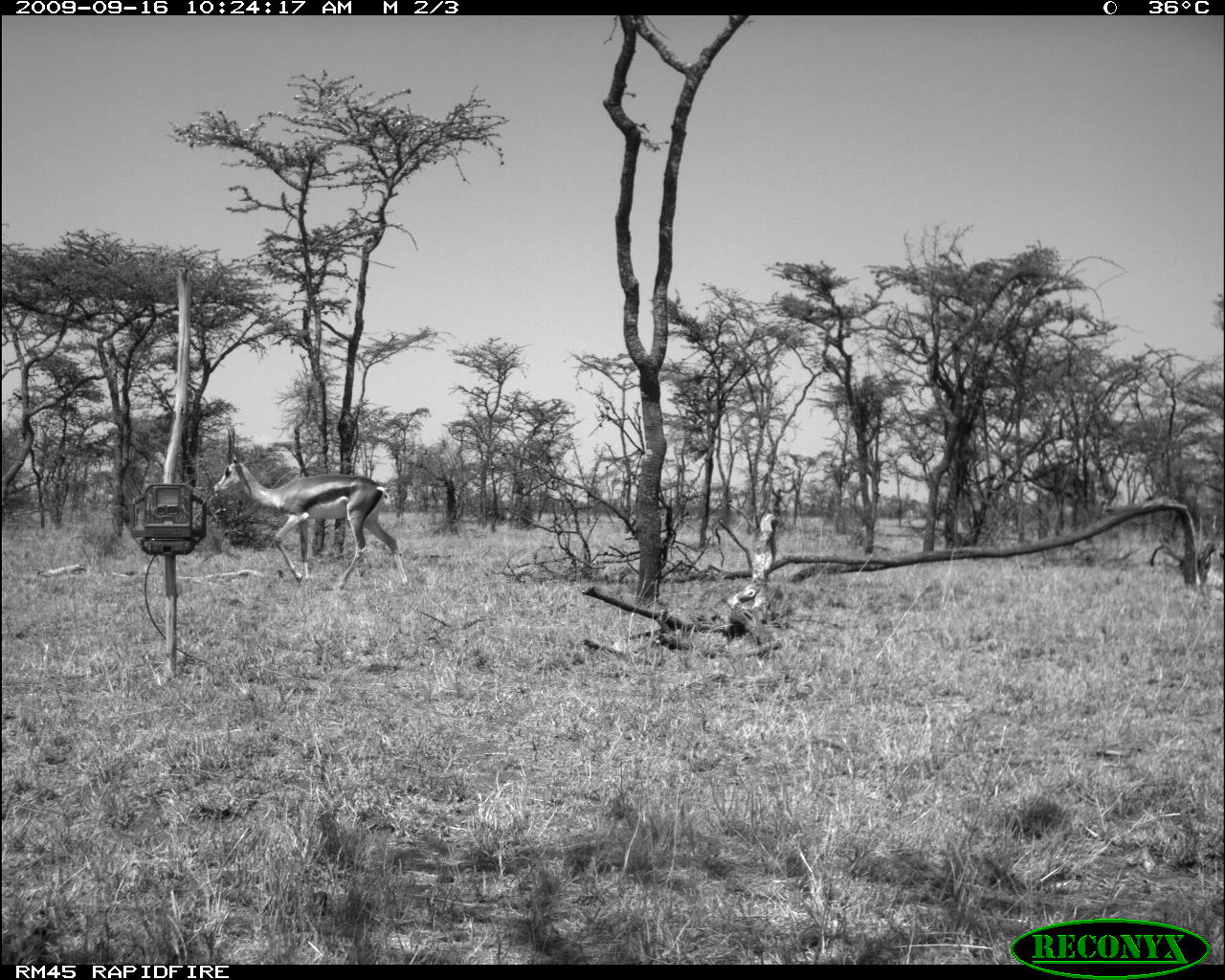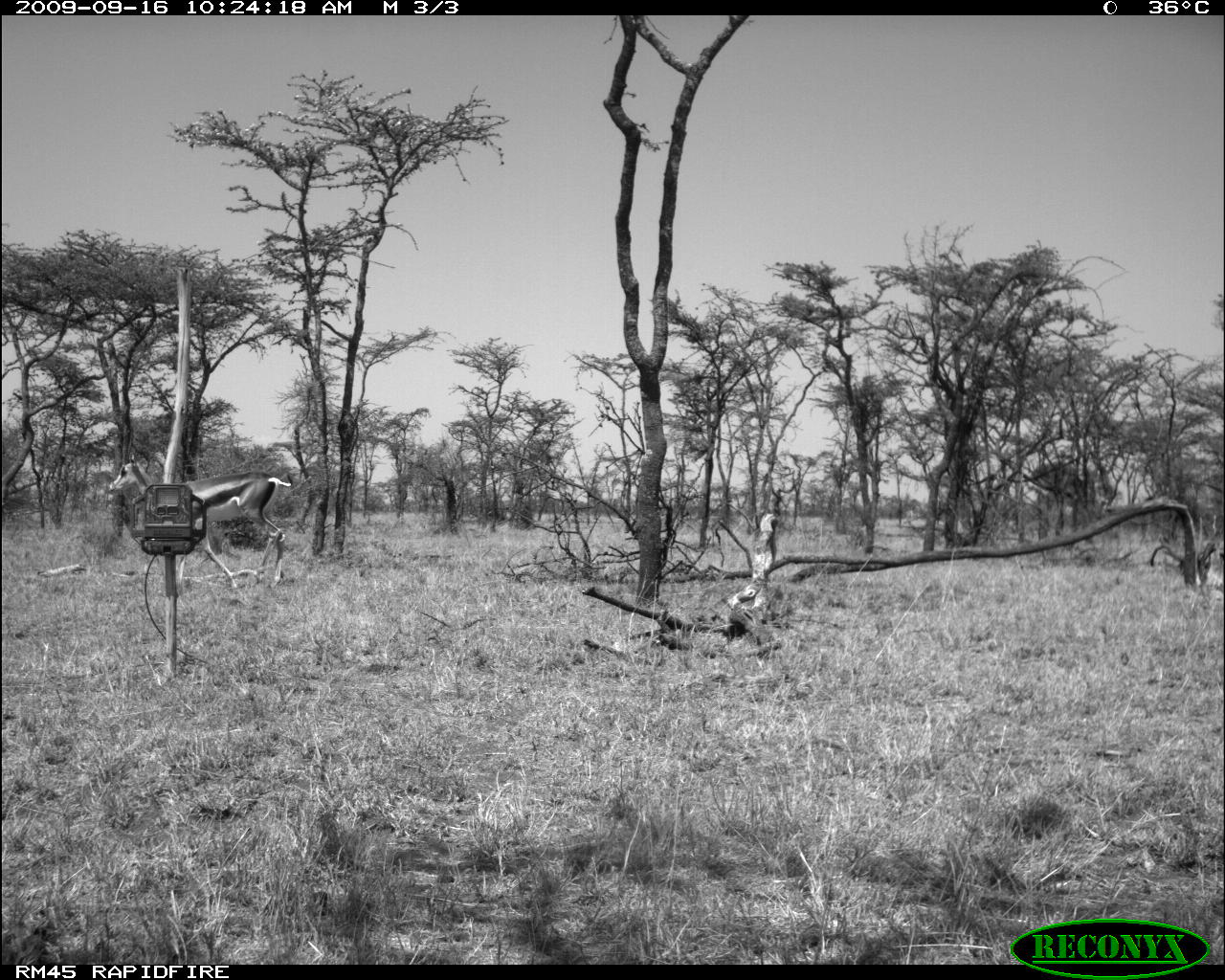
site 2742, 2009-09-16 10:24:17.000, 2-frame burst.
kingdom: Animalia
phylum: Chordata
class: Mammalia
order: Artiodactyla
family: Bovidae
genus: Nanger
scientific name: Nanger granti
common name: grant's gazelle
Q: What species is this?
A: Nanger granti (grant's gazelle).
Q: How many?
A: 1.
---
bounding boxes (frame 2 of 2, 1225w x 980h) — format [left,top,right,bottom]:
nanger granti: [106,448,291,593]